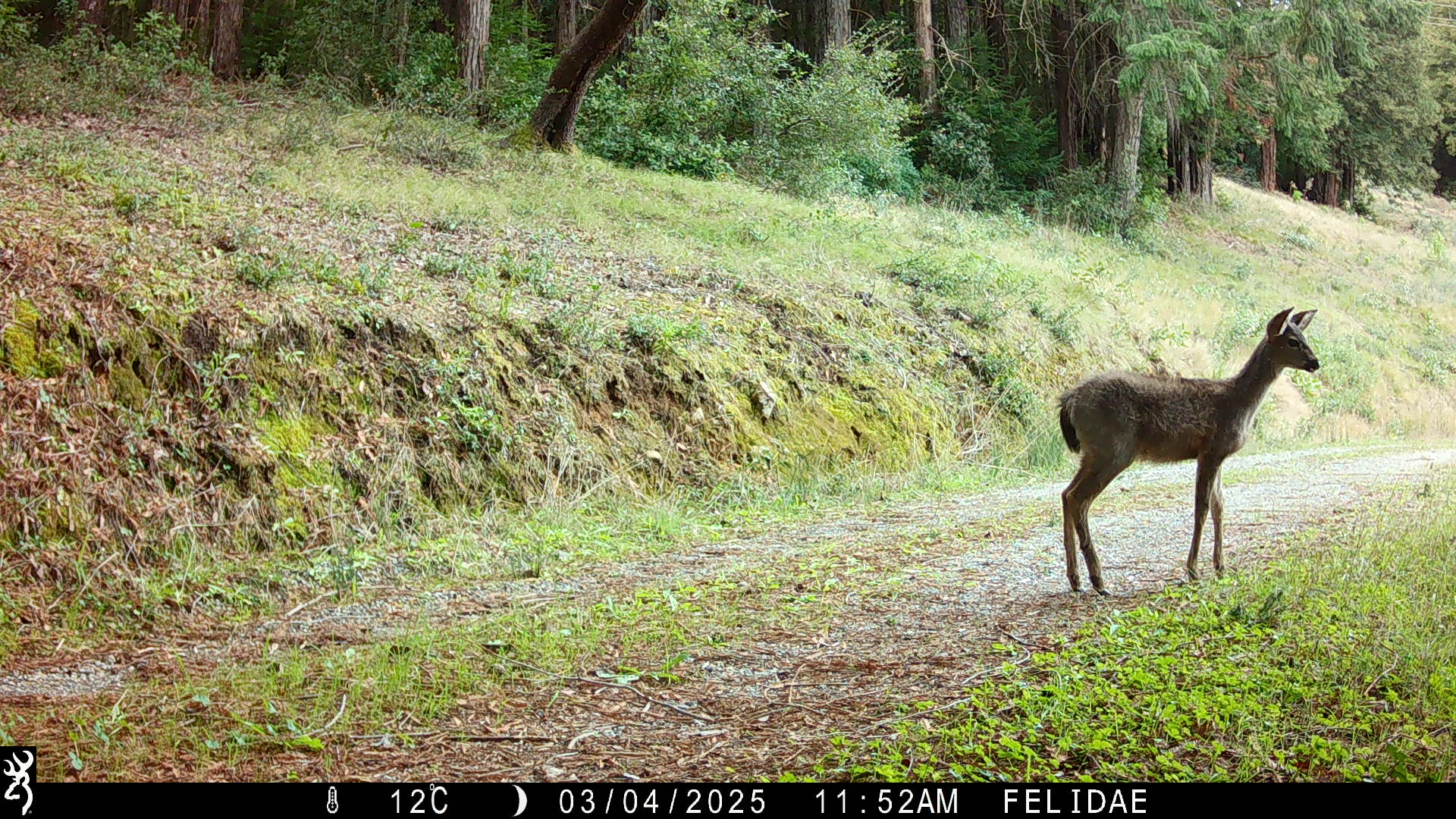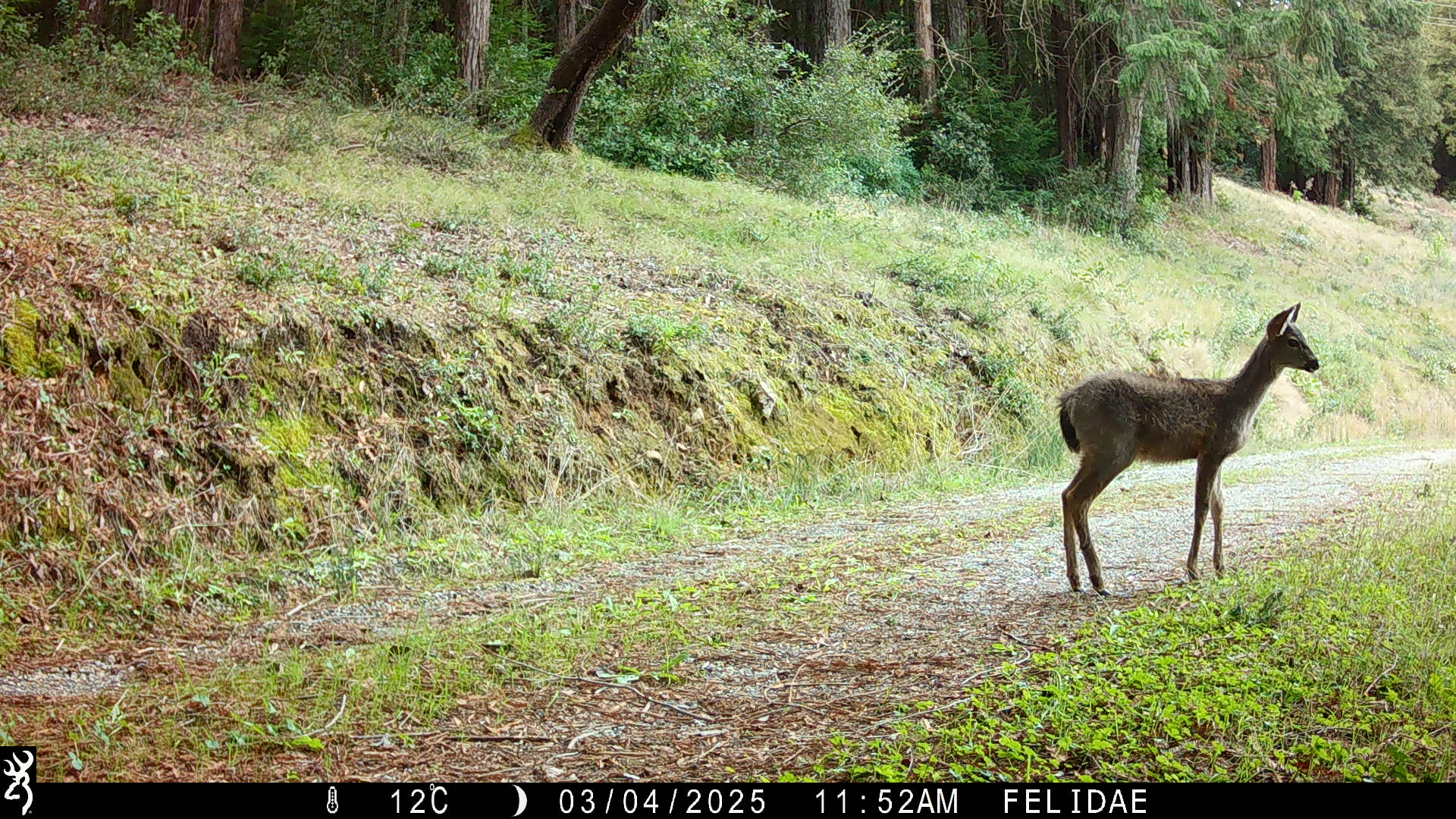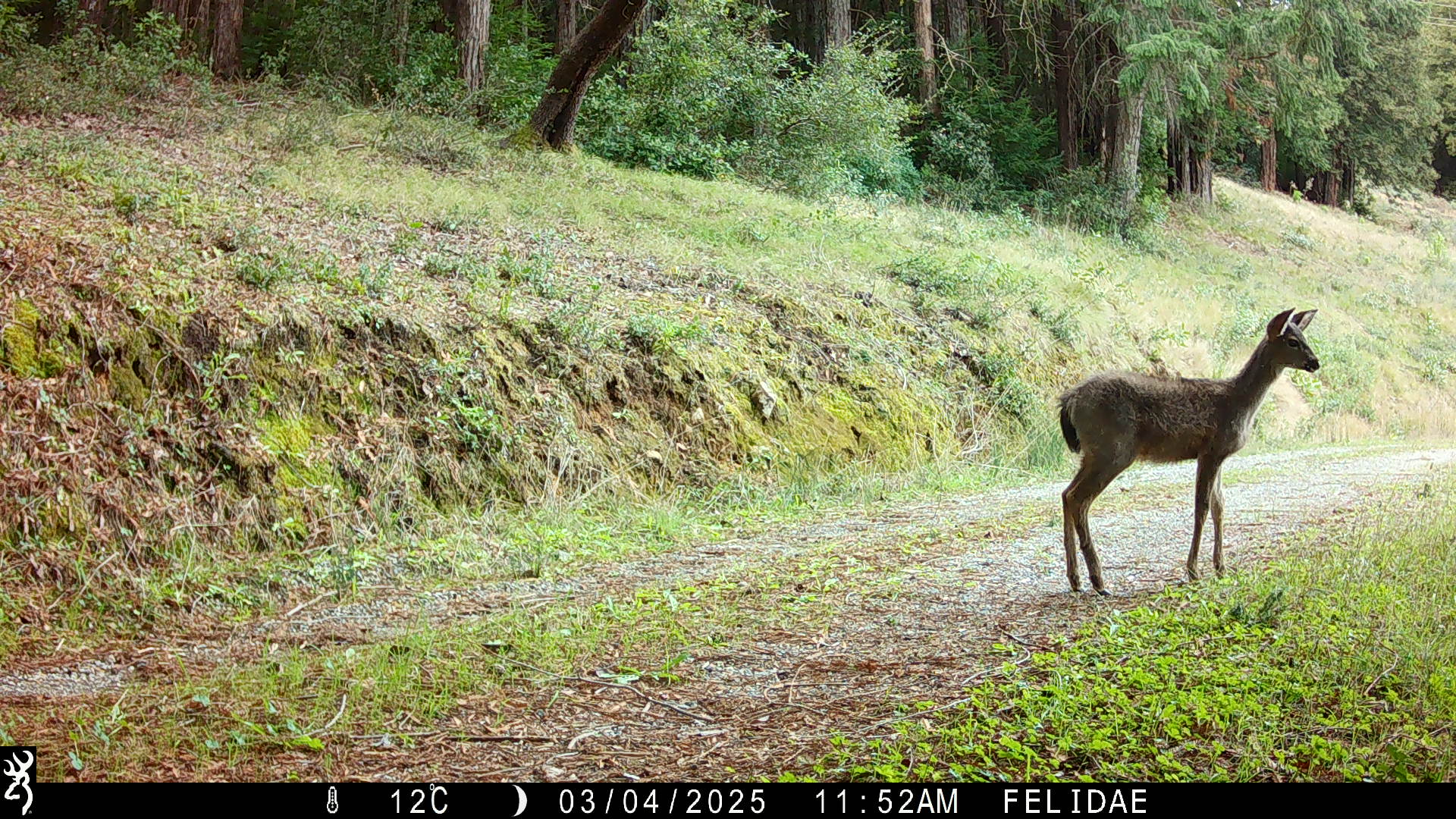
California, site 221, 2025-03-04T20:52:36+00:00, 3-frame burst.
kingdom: Animalia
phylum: Chordata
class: Mammalia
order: Artiodactyla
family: Cervidae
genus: Odocoileus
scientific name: Odocoileus hemionus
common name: mule deer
Mule deer (Odocoileus hemionus).